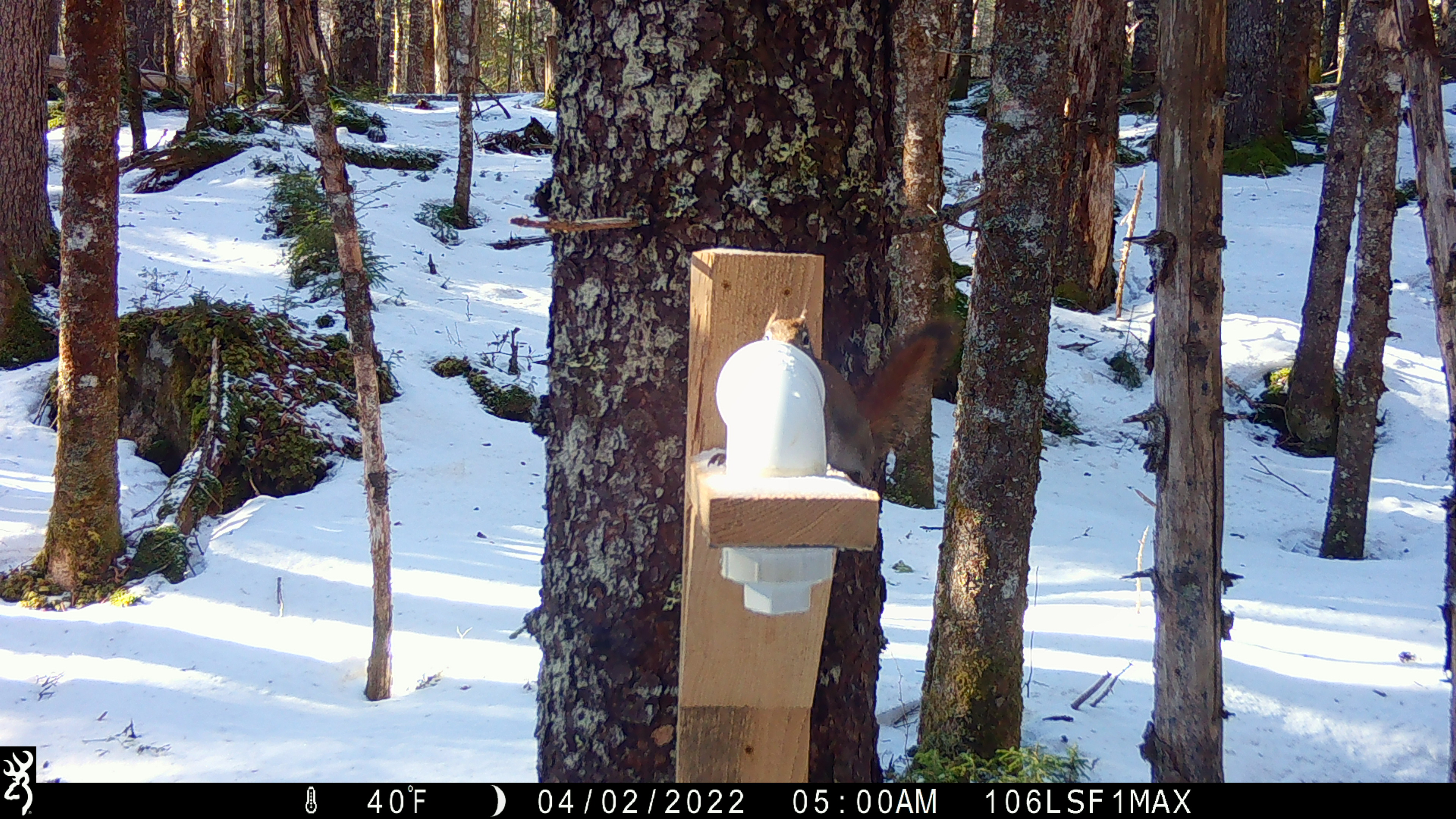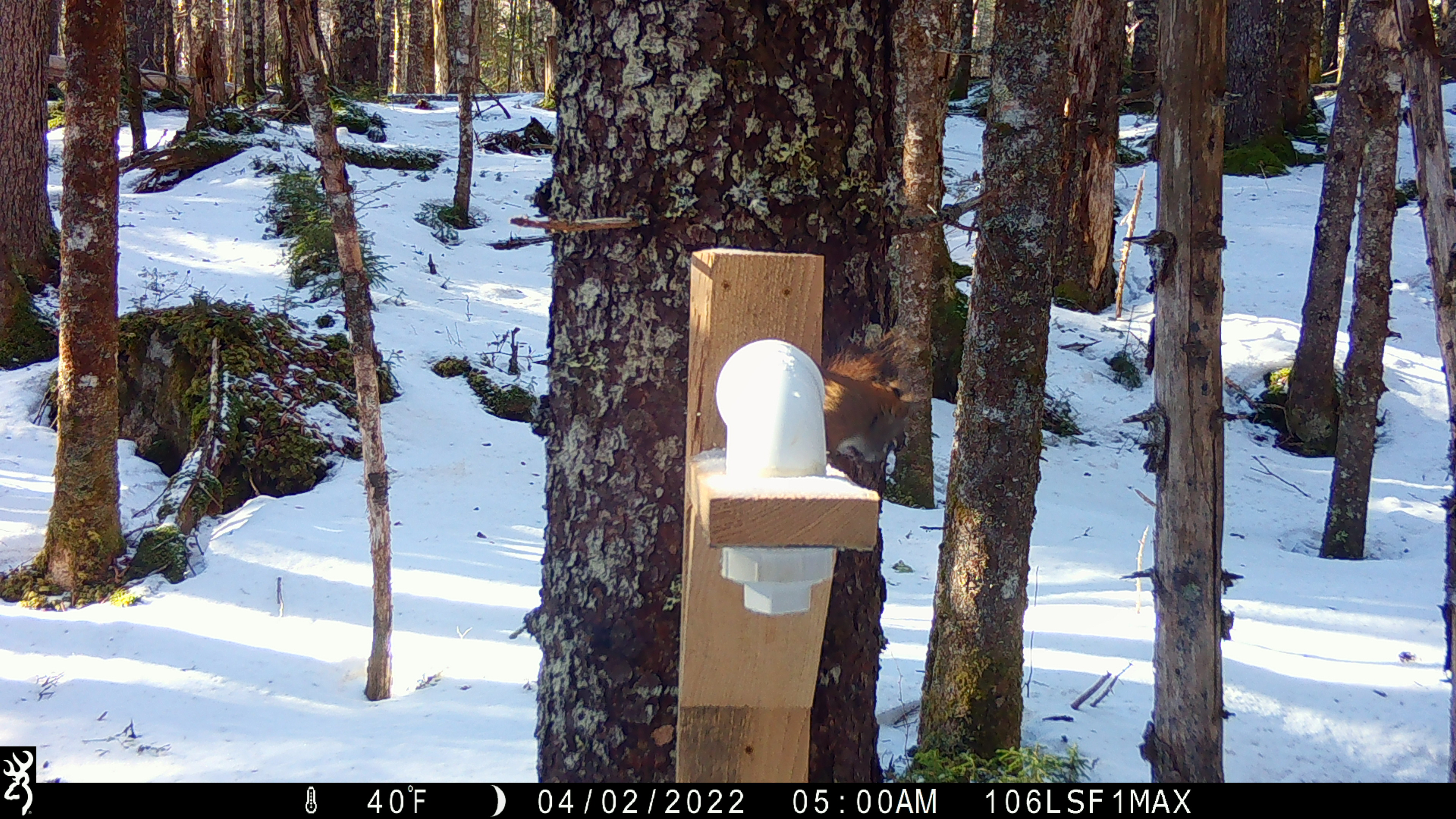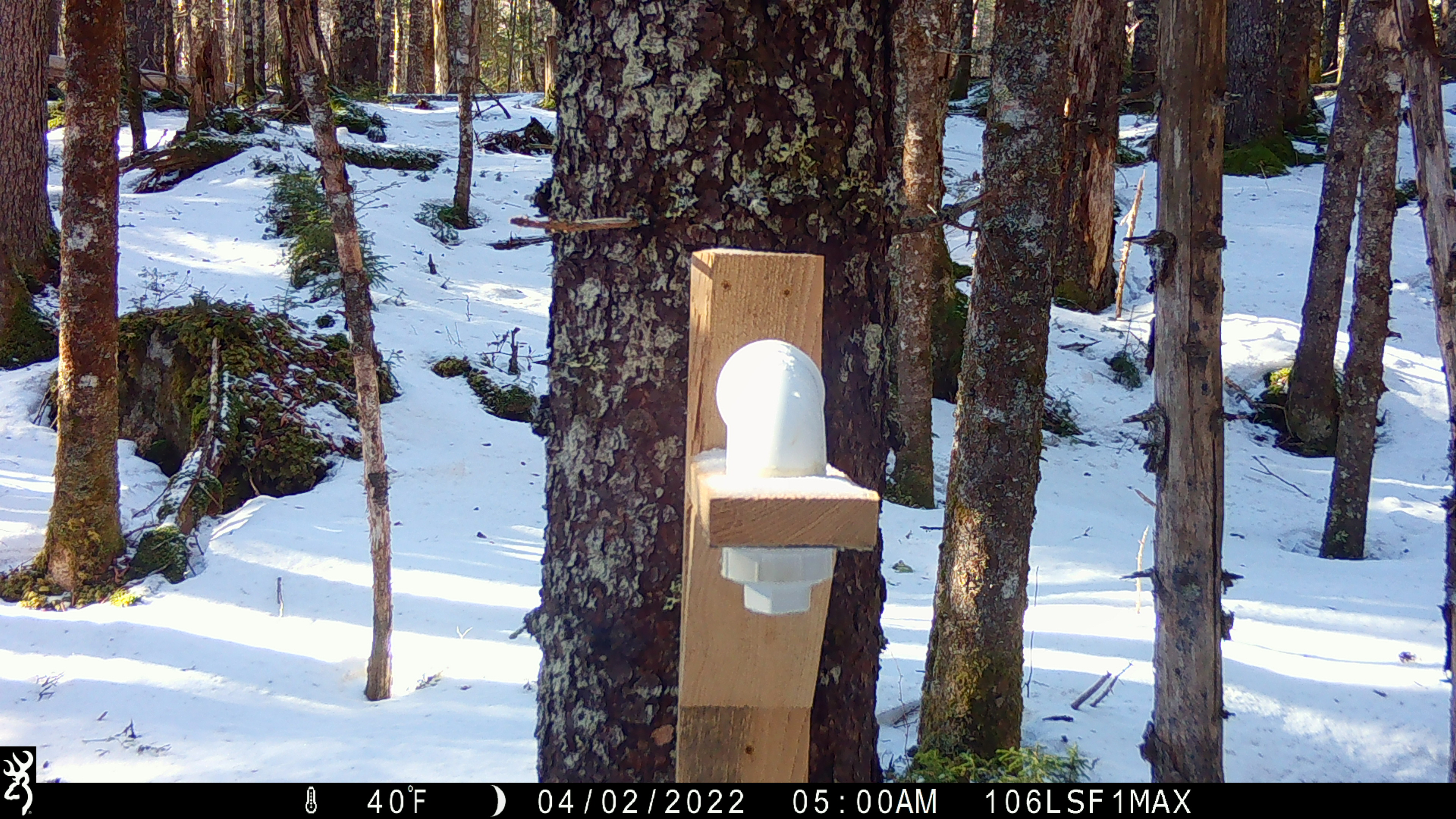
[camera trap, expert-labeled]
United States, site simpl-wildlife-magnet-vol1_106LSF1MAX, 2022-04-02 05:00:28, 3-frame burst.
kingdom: Animalia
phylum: Chordata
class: Mammalia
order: Rodentia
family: Sciuridae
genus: Tamiasciurus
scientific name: Tamiasciurus hudsonicus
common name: red squirrel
Red squirrel (Tamiasciurus hudsonicus).